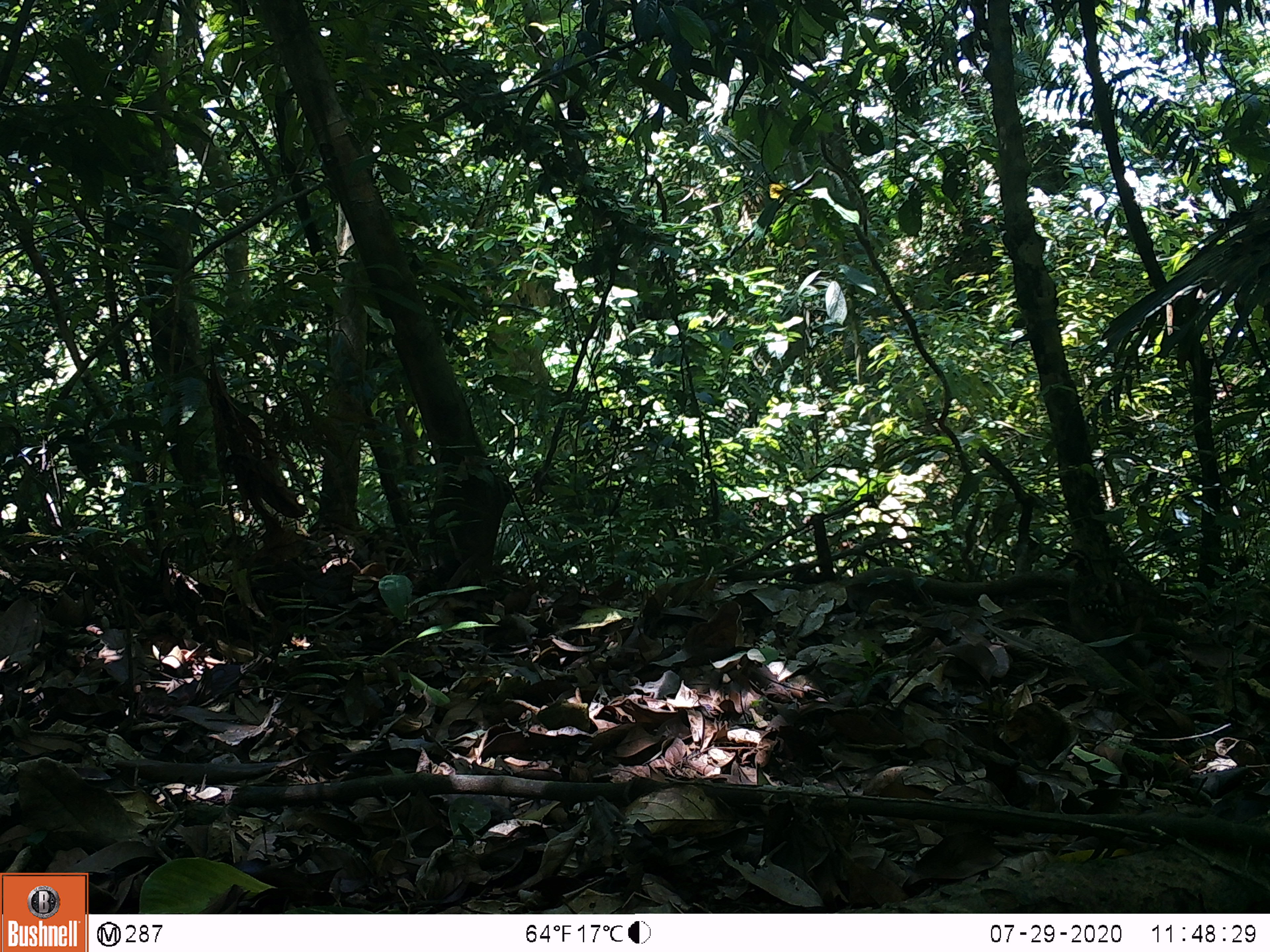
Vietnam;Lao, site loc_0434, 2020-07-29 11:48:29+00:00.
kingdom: Animalia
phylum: Chordata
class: Aves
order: Galliformes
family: Phasianidae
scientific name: Phasianidae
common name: partridge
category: unidentified partridge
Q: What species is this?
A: Unidentified partridge (partridge) (Phasianidae).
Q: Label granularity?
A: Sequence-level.